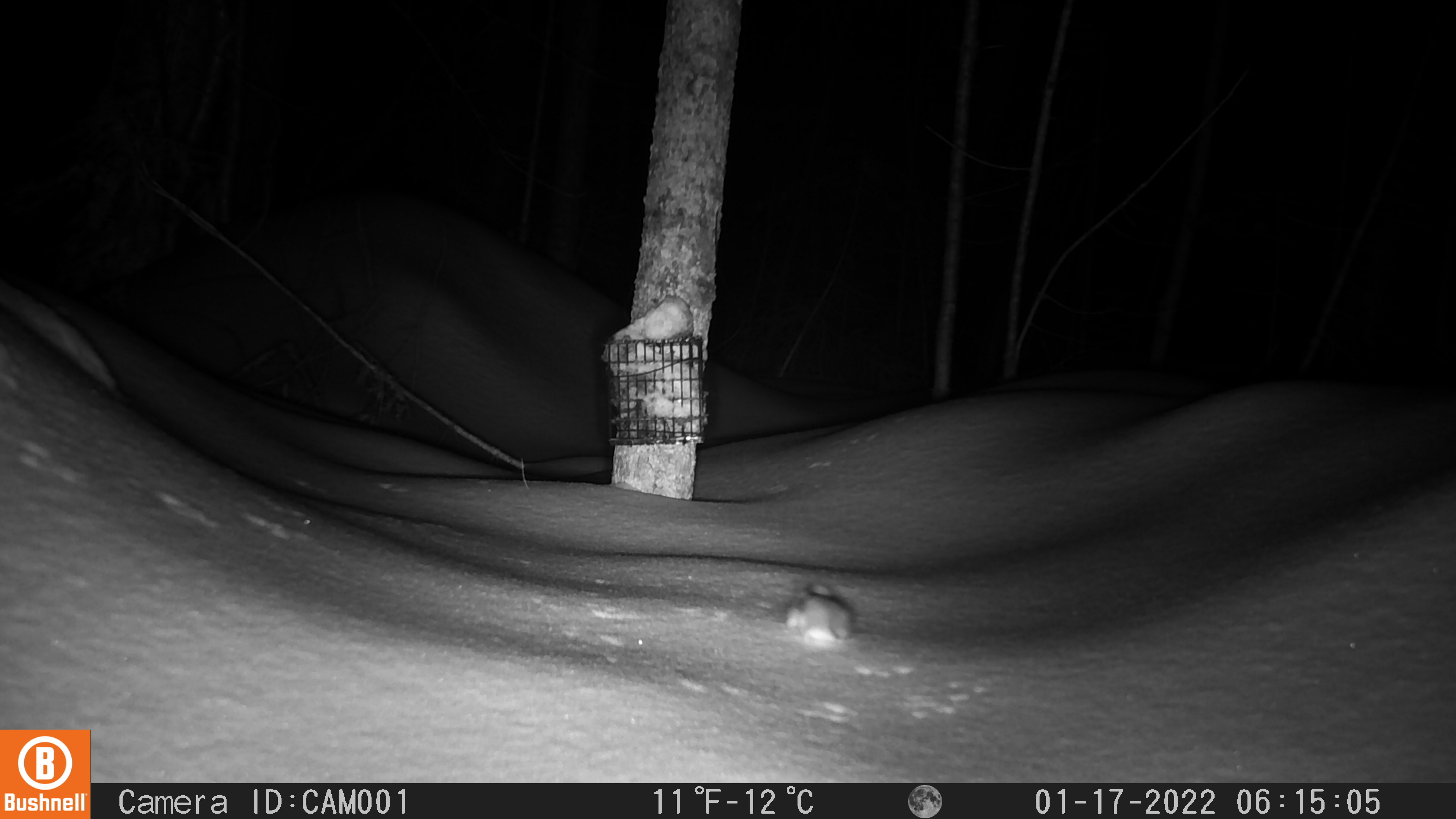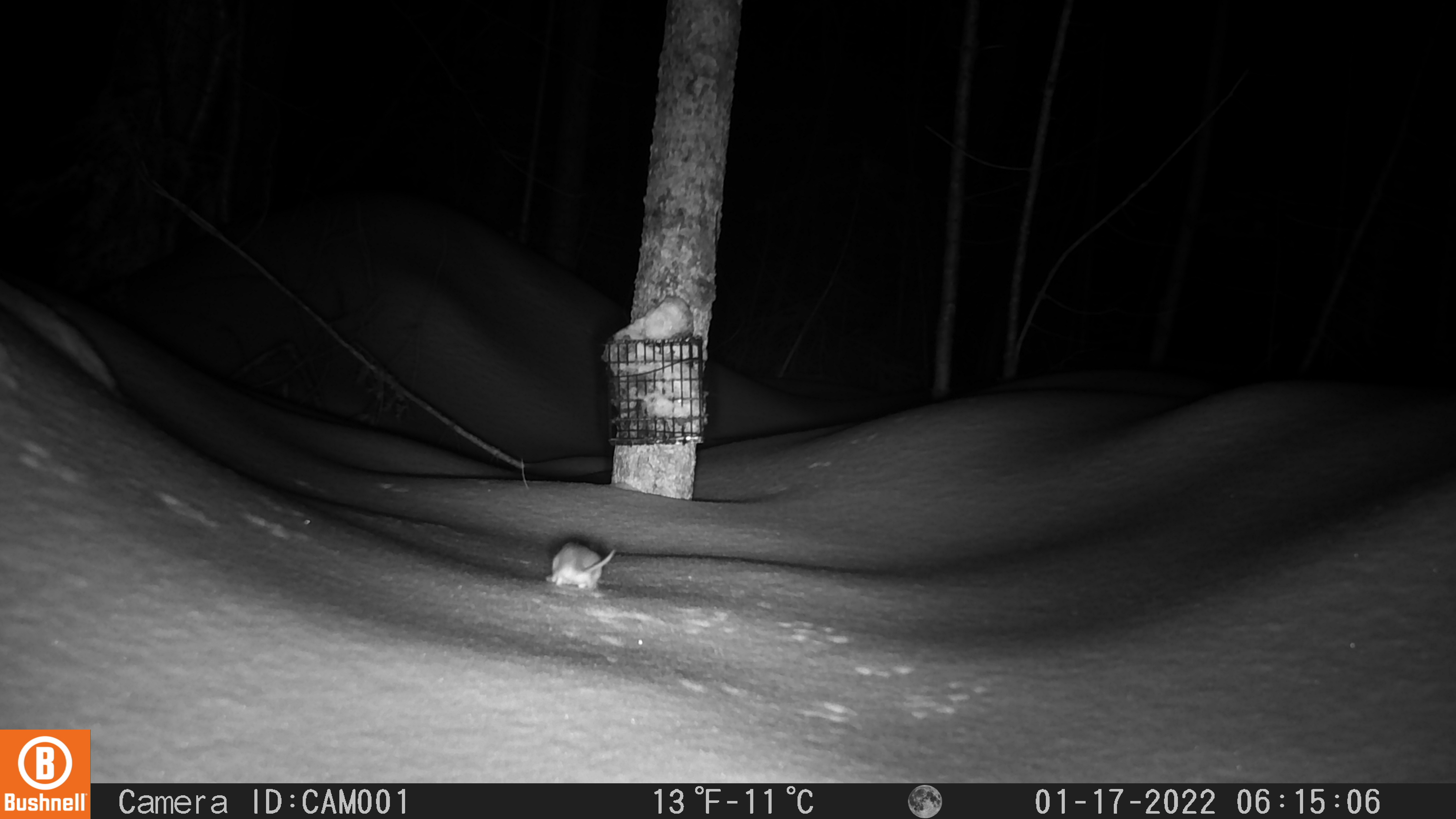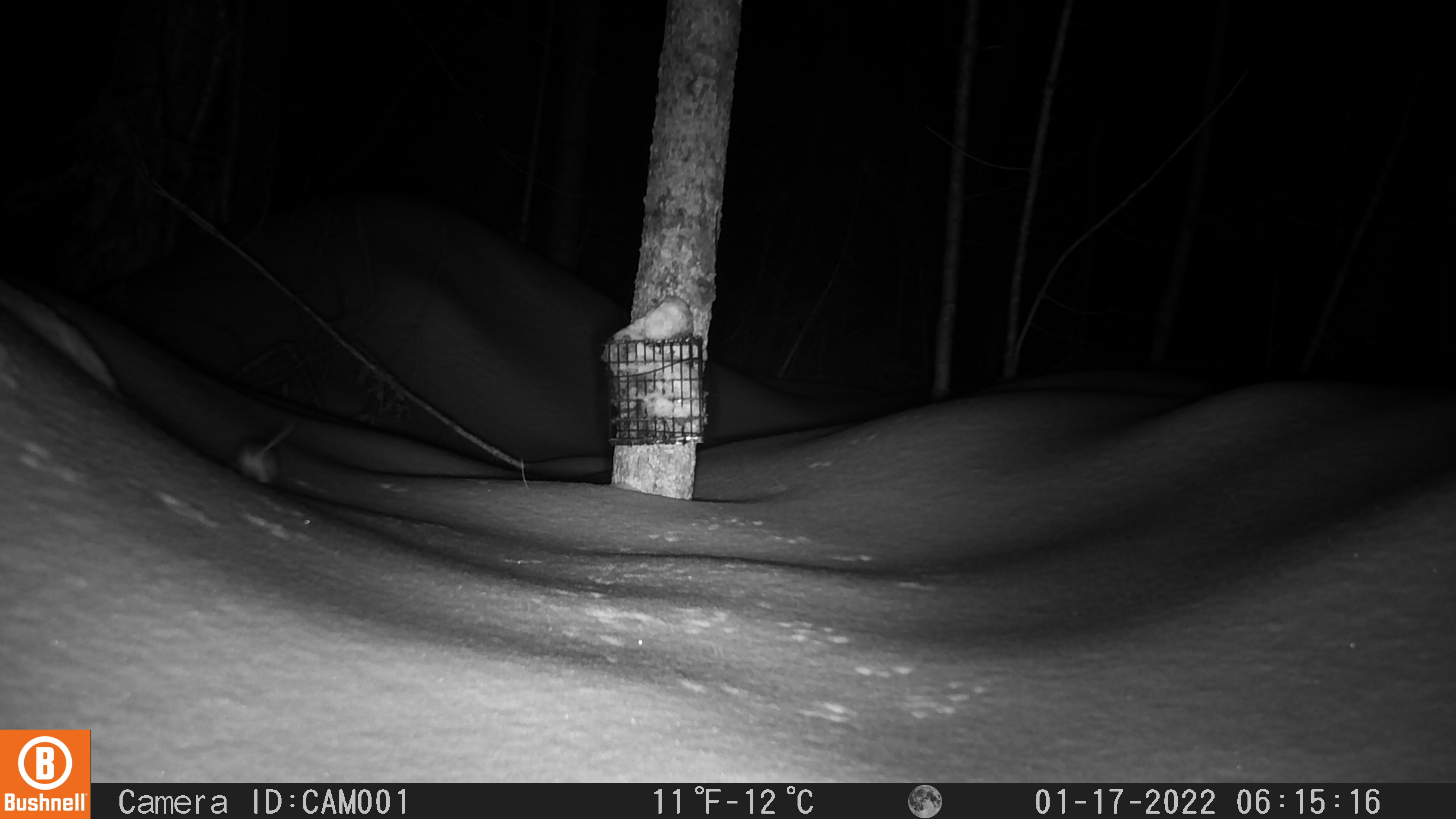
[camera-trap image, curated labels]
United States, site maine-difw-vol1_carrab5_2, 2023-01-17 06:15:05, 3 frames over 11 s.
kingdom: Animalia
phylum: Chordata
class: Mammalia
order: Rodentia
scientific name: Rodentia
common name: mouse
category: mouse sp.